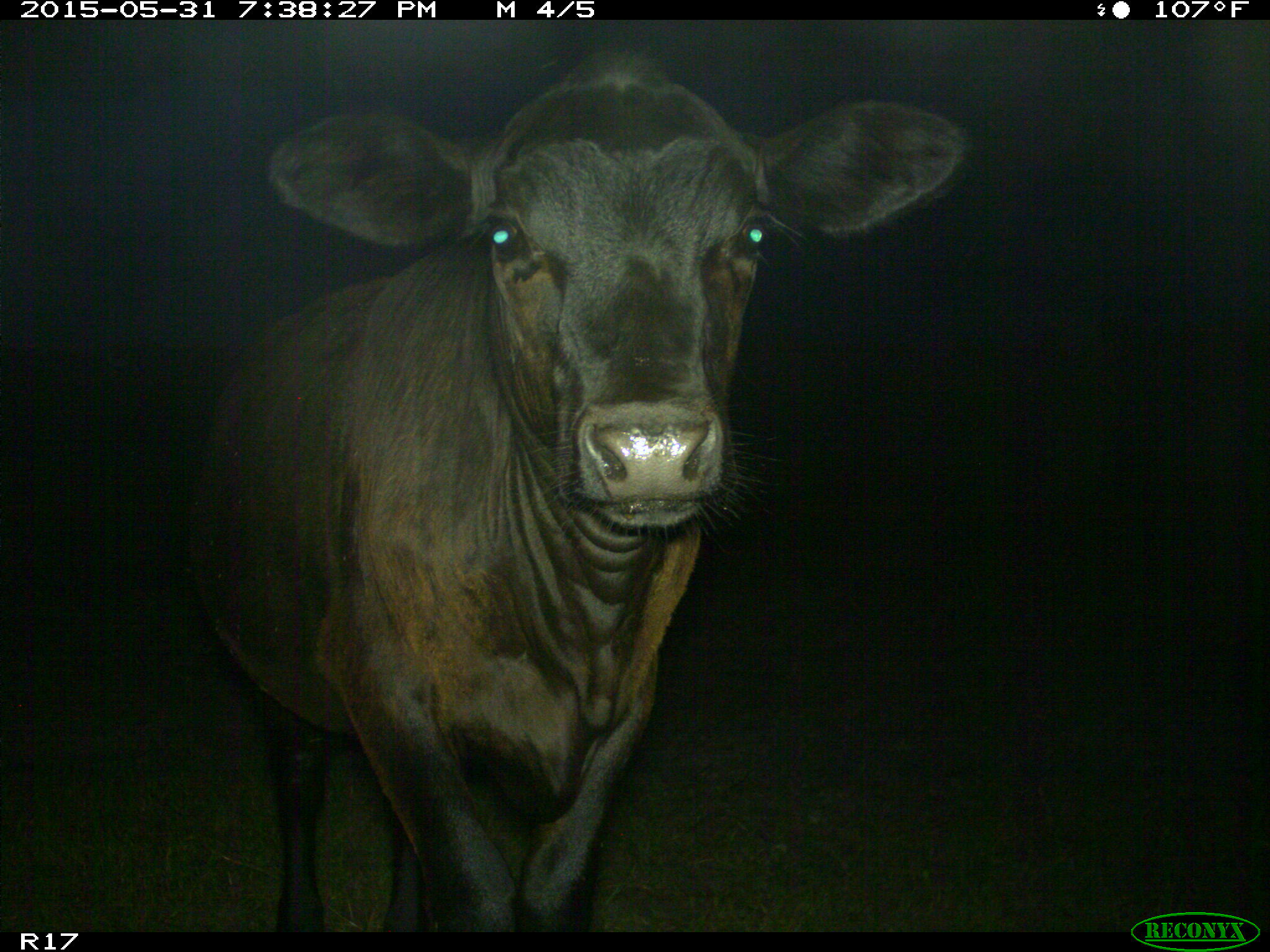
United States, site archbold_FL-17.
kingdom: Animalia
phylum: Chordata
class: Mammalia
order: Artiodactyla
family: Bovidae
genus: Bos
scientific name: Bos taurus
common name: domestic cow